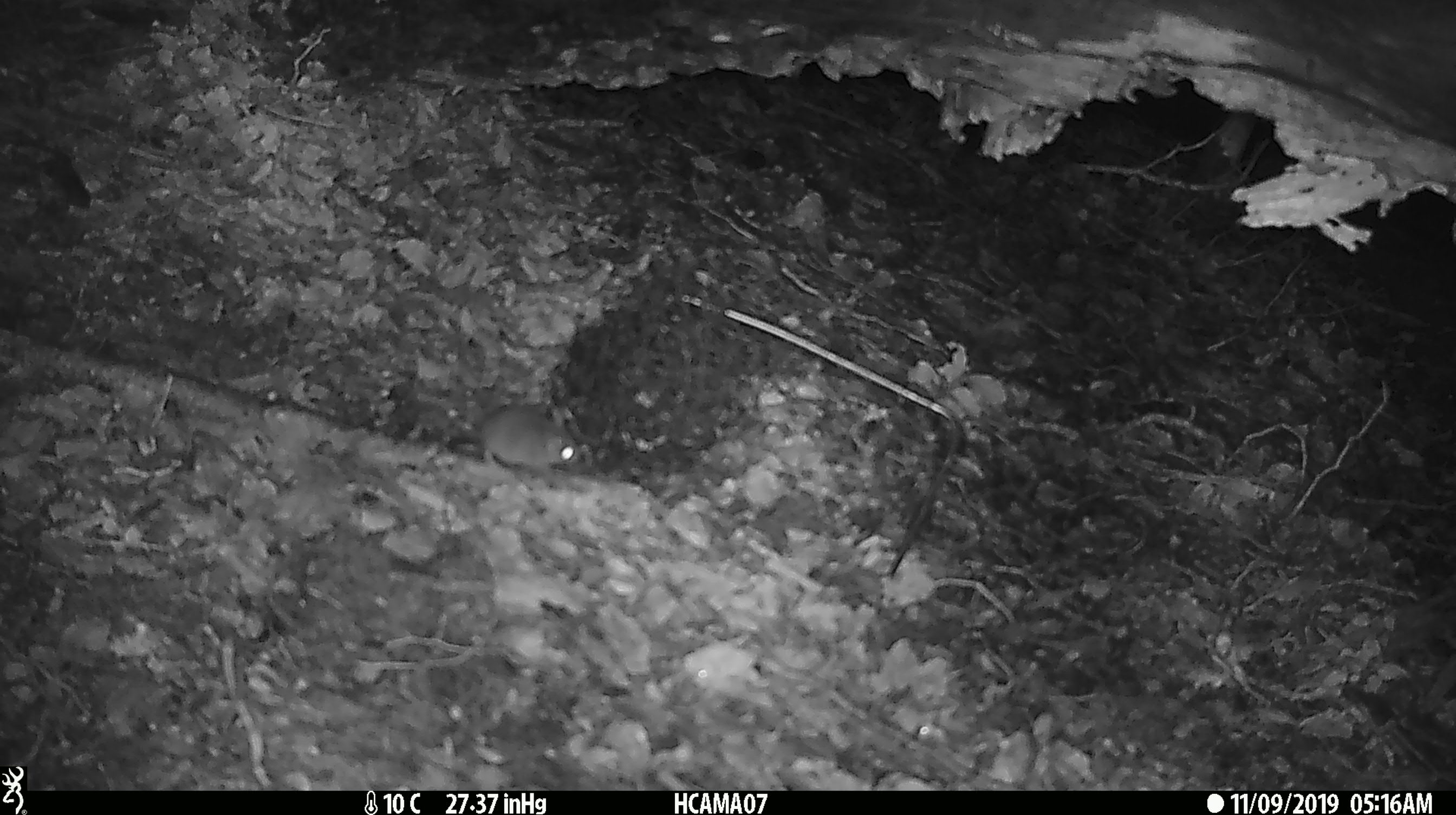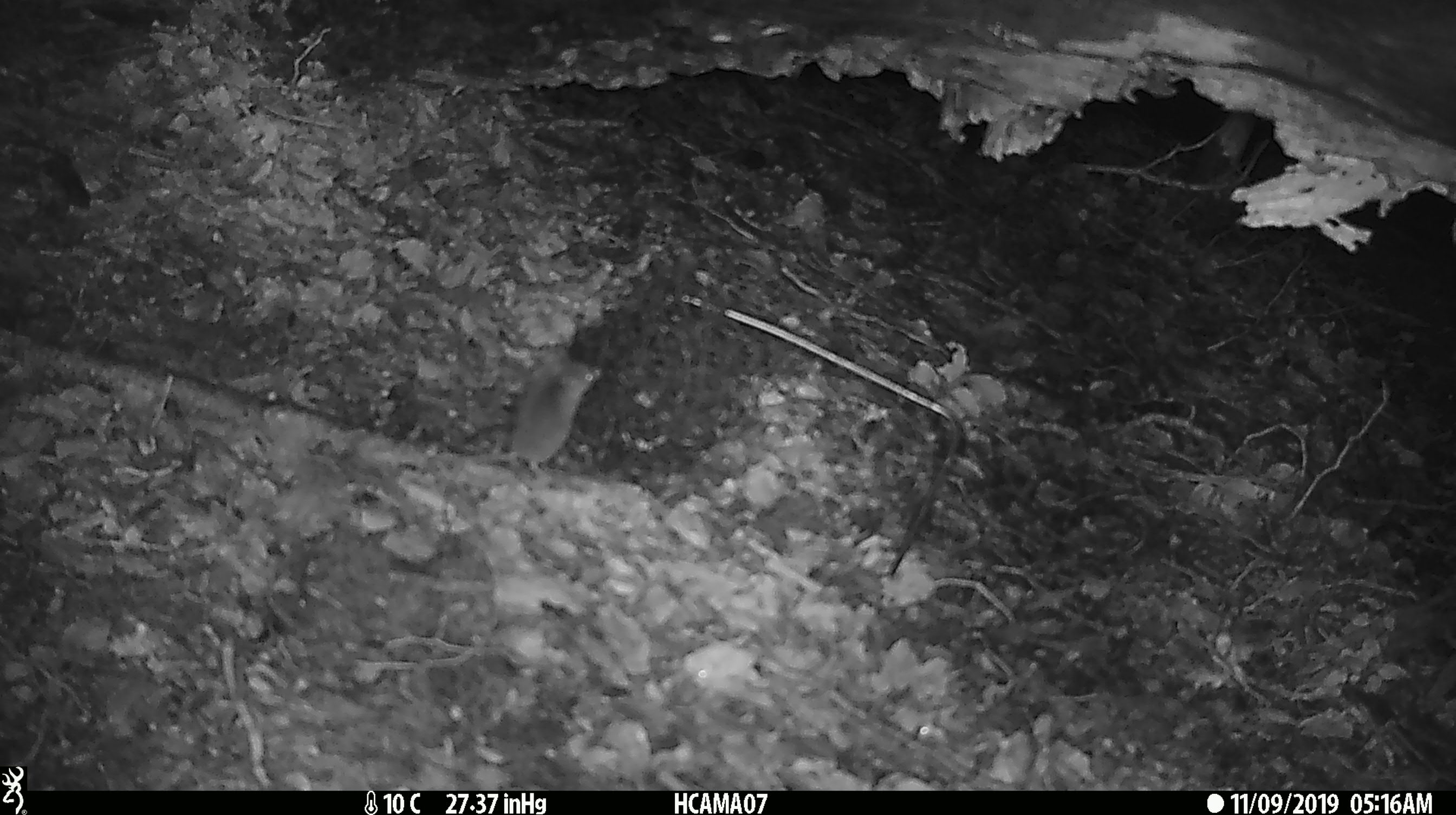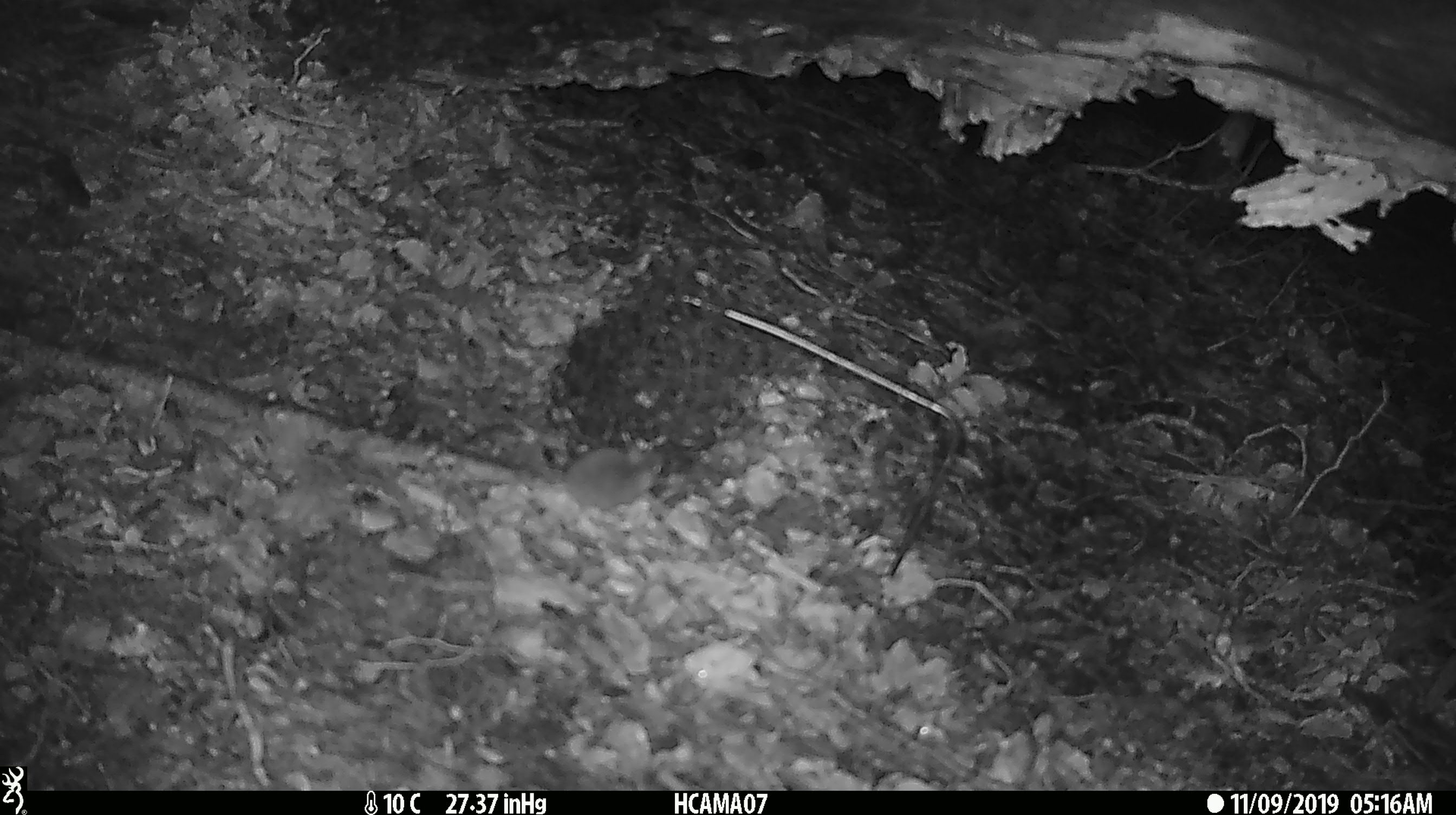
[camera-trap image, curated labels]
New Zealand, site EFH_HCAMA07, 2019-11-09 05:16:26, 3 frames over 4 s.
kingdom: Animalia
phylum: Chordata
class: Mammalia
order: Rodentia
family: Muridae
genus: Mus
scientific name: Mus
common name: mouse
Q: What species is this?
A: Mouse (Mus).